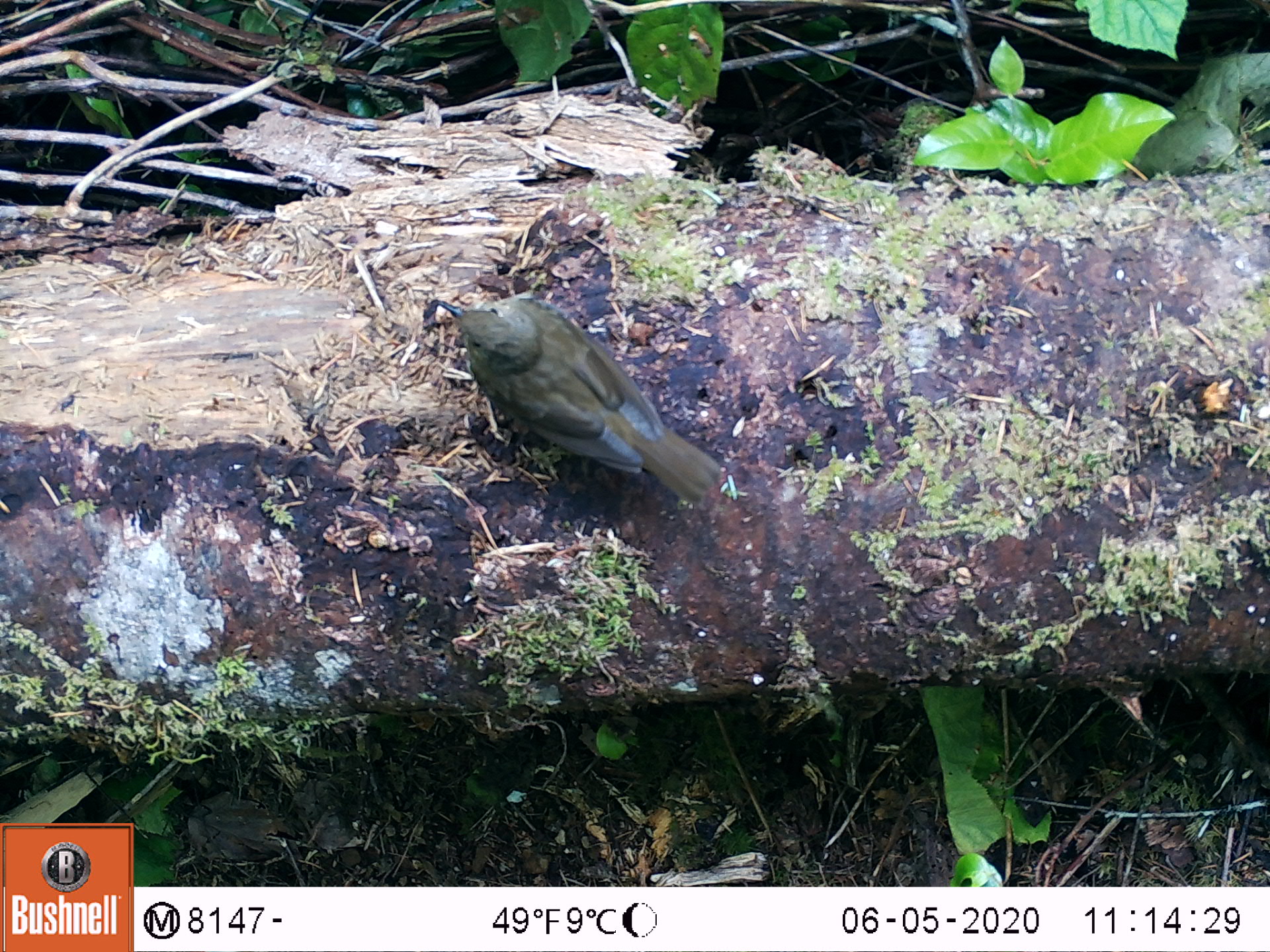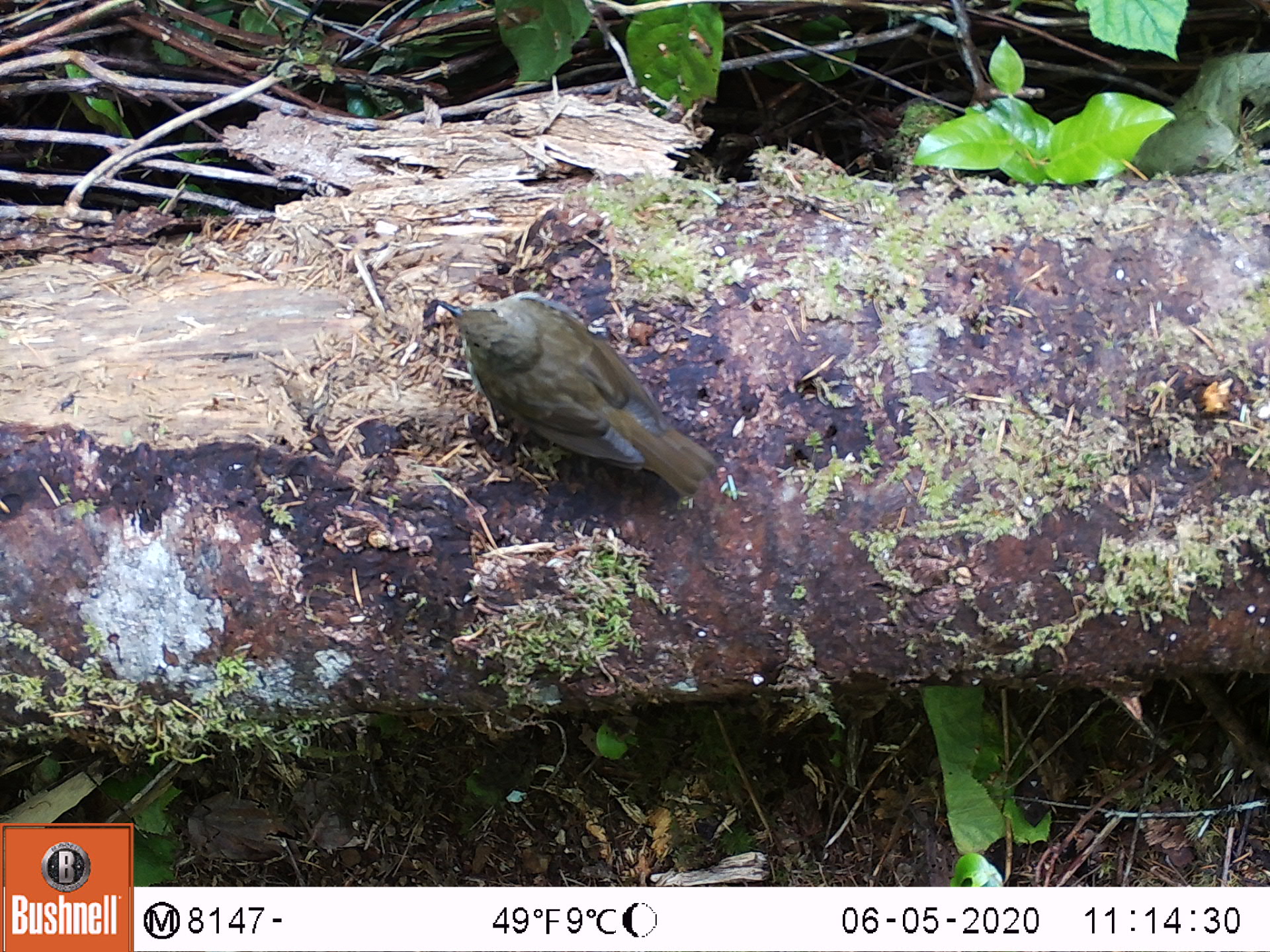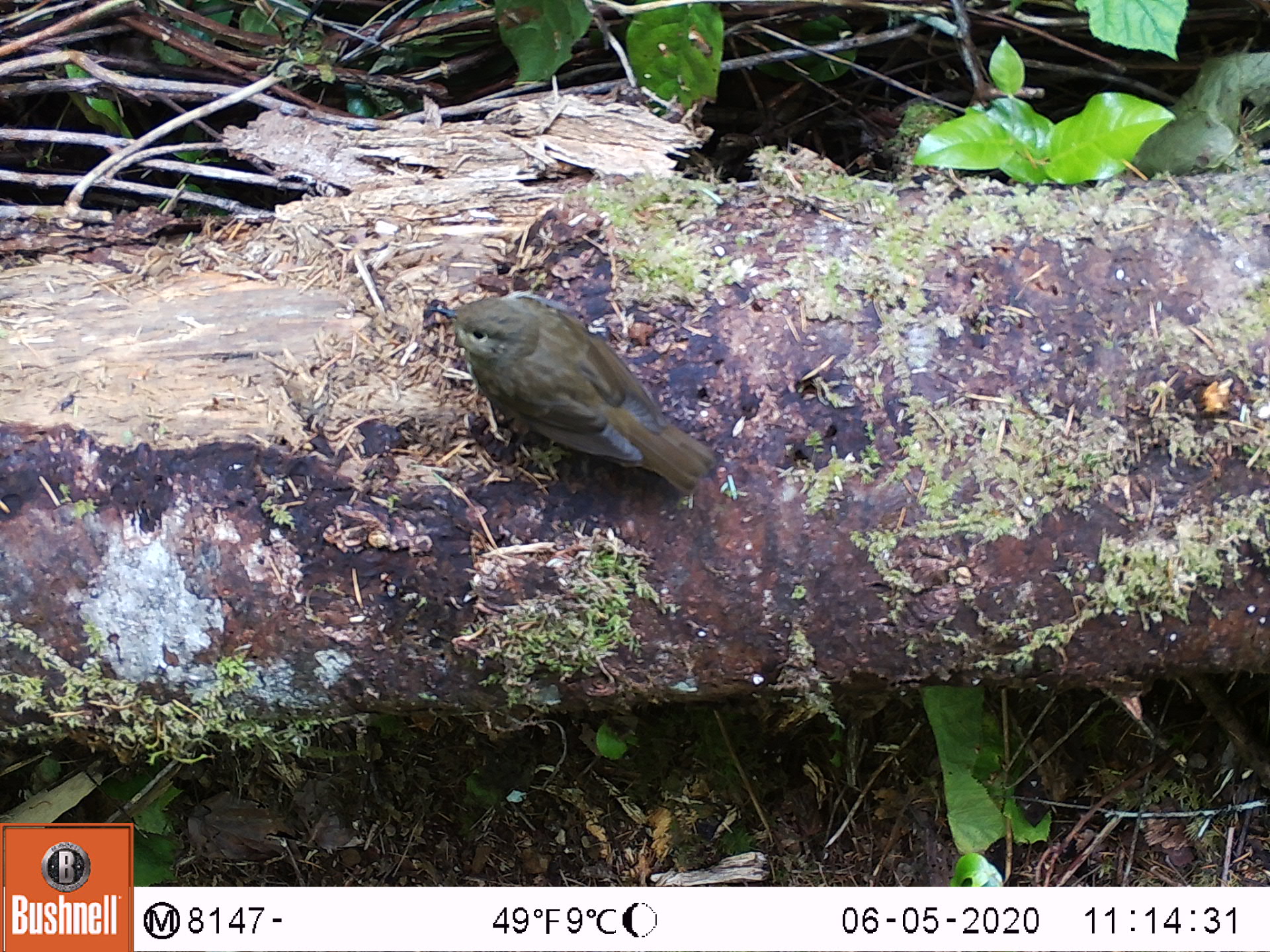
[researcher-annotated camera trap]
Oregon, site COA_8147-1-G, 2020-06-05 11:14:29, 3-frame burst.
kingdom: Animalia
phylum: Chordata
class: Aves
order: Passeriformes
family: Turdidae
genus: Catharus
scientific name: Catharus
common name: brown thrushes and nightingale-thrushes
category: catharus species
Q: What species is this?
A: Catharus species (brown thrushes and nightingale-thrushes) (Catharus).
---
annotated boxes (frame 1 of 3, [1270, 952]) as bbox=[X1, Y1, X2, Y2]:
catharus species: bbox=[429, 284, 742, 526]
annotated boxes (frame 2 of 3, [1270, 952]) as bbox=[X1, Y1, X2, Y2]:
catharus species: bbox=[429, 288, 727, 506]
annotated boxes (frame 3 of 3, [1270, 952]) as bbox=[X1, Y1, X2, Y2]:
catharus species: bbox=[421, 288, 734, 504]